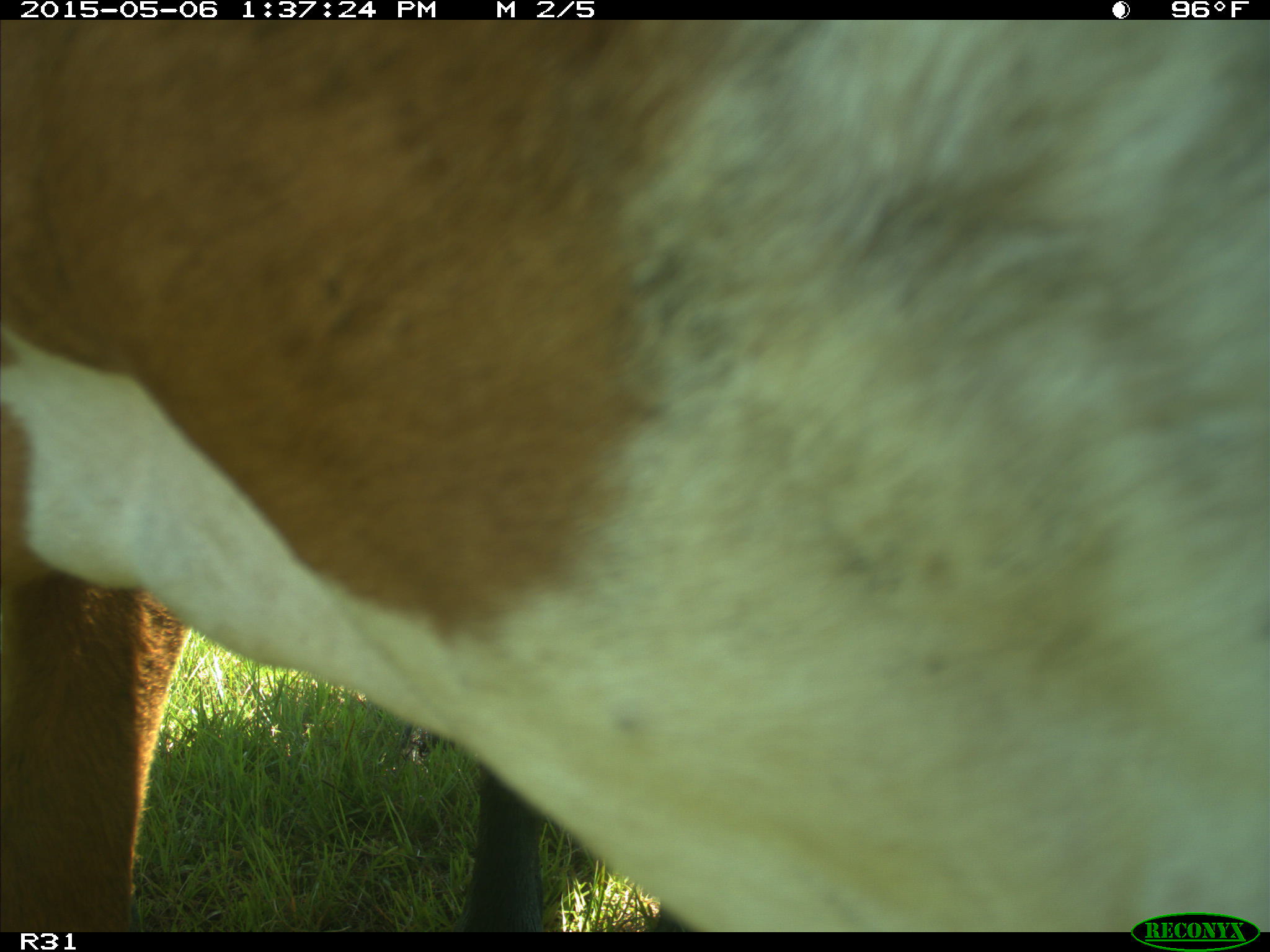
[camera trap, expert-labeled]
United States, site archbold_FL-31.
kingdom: Animalia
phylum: Chordata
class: Mammalia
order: Artiodactyla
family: Bovidae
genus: Bos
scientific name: Bos taurus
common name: domestic cow